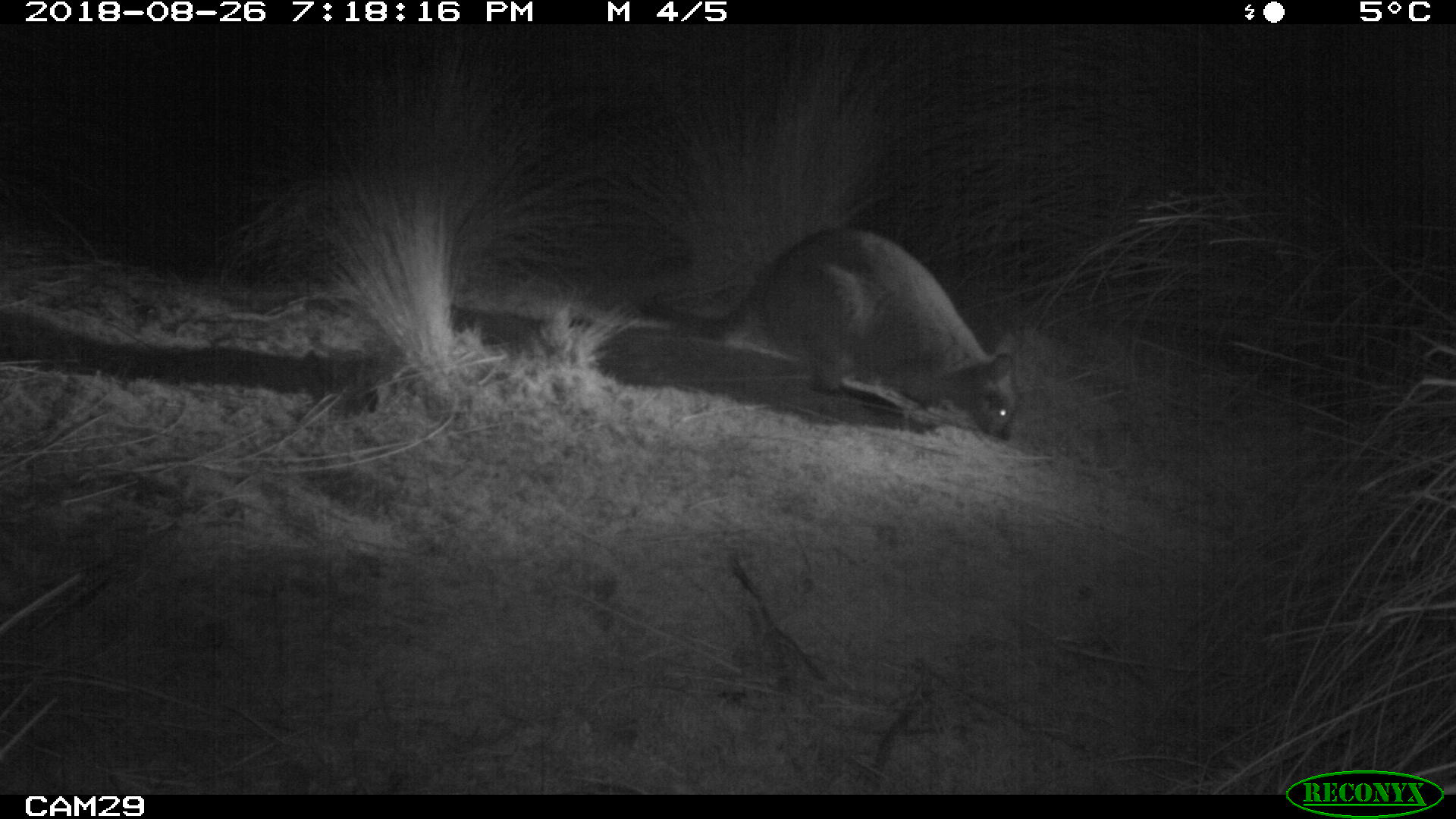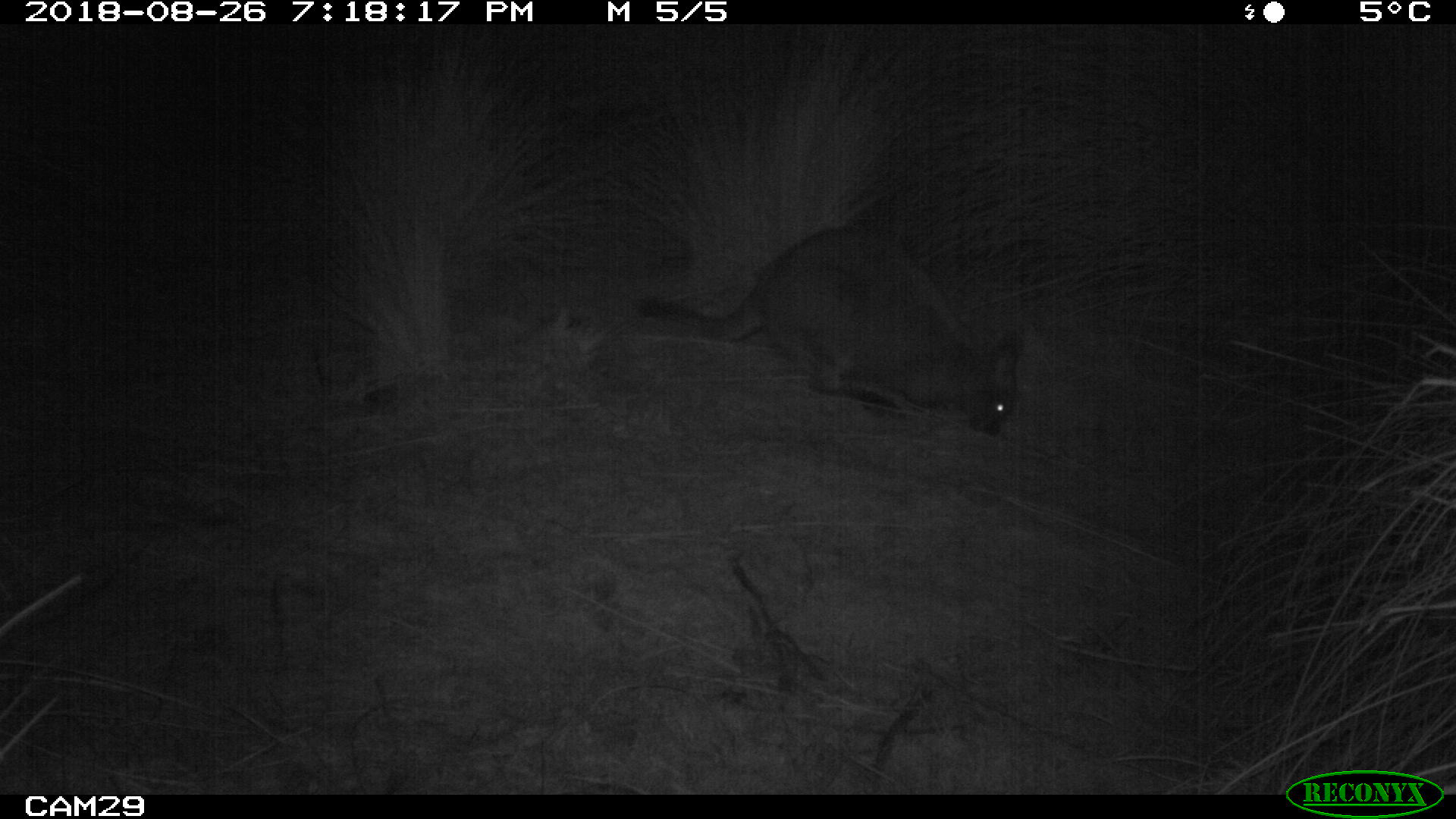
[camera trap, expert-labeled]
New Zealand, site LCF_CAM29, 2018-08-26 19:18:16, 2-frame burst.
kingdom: Animalia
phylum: Chordata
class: Mammalia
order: Diprotodontia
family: Macropodidae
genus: Notamacropus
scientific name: Notamacropus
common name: wallaby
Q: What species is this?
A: Wallaby (Notamacropus).